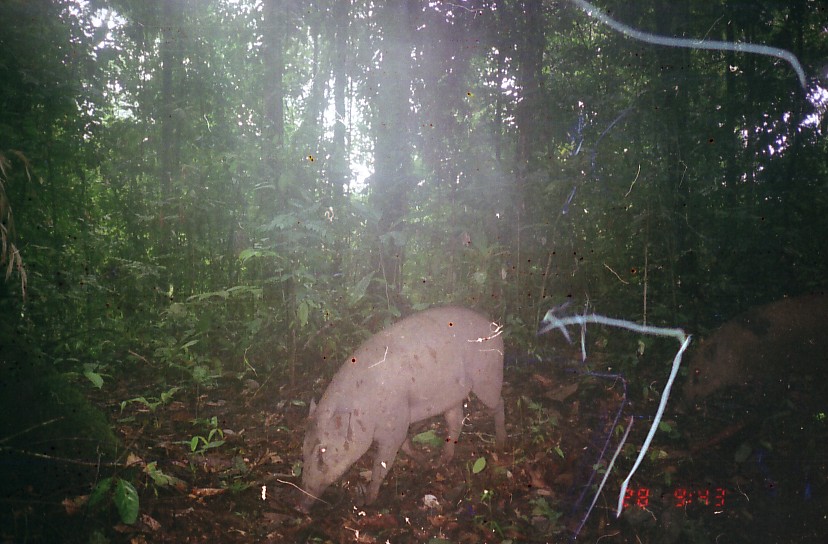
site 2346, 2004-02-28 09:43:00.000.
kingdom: Animalia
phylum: Chordata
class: Mammalia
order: Artiodactyla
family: Suidae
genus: Sus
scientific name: Sus scrofa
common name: wild boar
Sus scrofa (wild boar), count 2.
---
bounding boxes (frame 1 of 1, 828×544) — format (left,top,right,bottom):
sus scrofa: (290,302,505,516); (672,287,827,429)